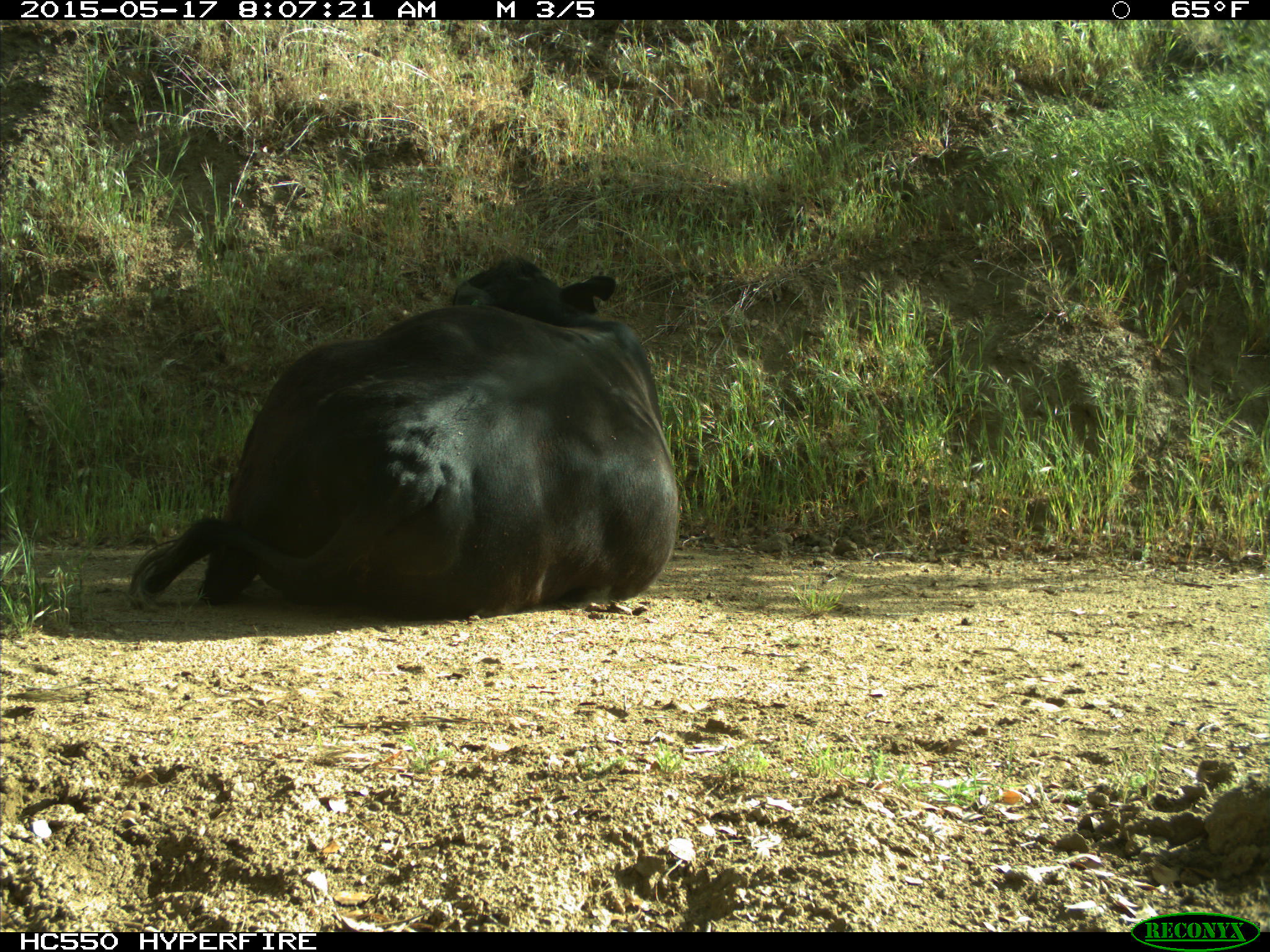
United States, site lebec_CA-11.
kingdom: Animalia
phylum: Chordata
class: Mammalia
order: Artiodactyla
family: Bovidae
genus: Bos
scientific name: Bos taurus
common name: domestic cow